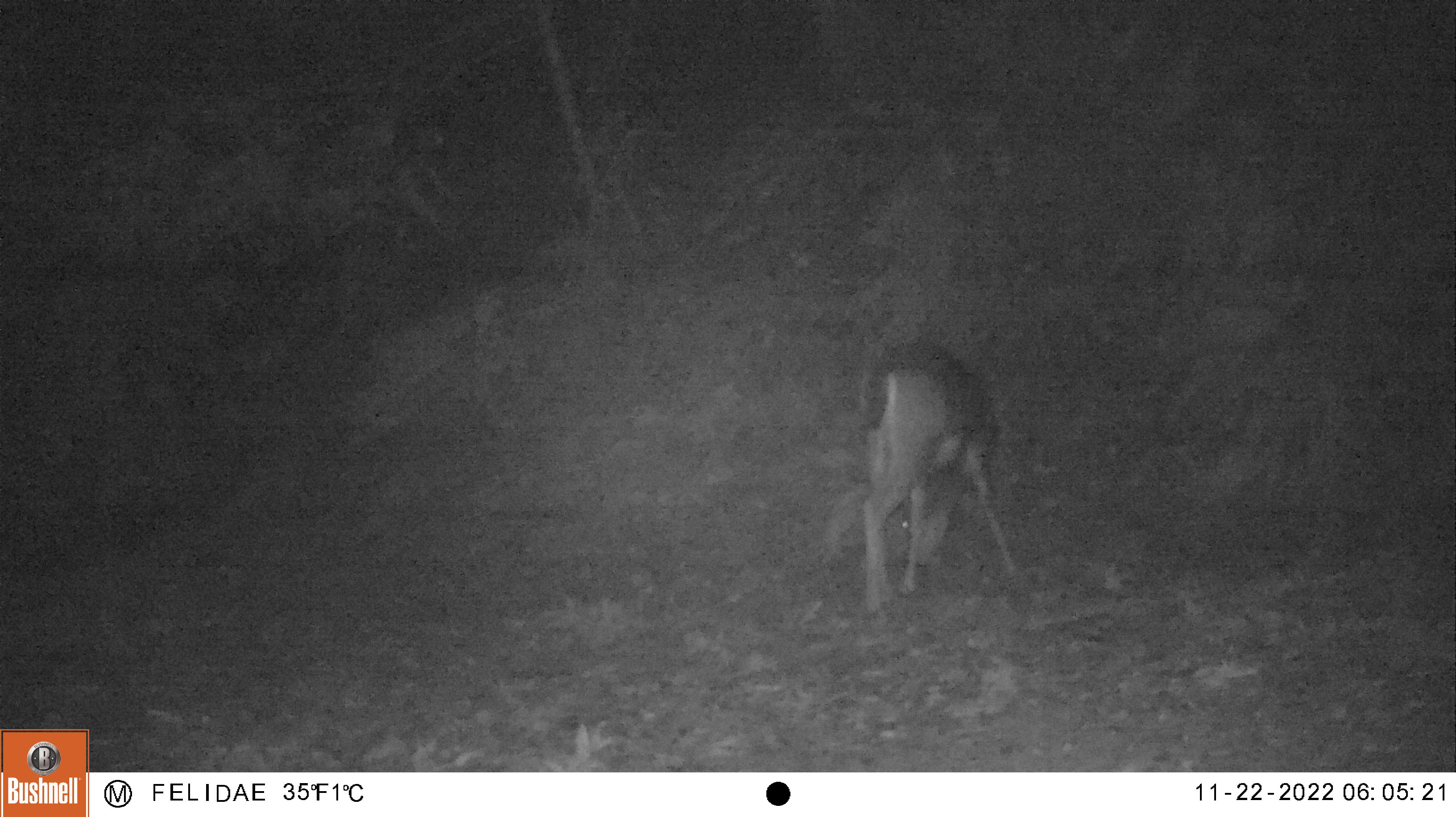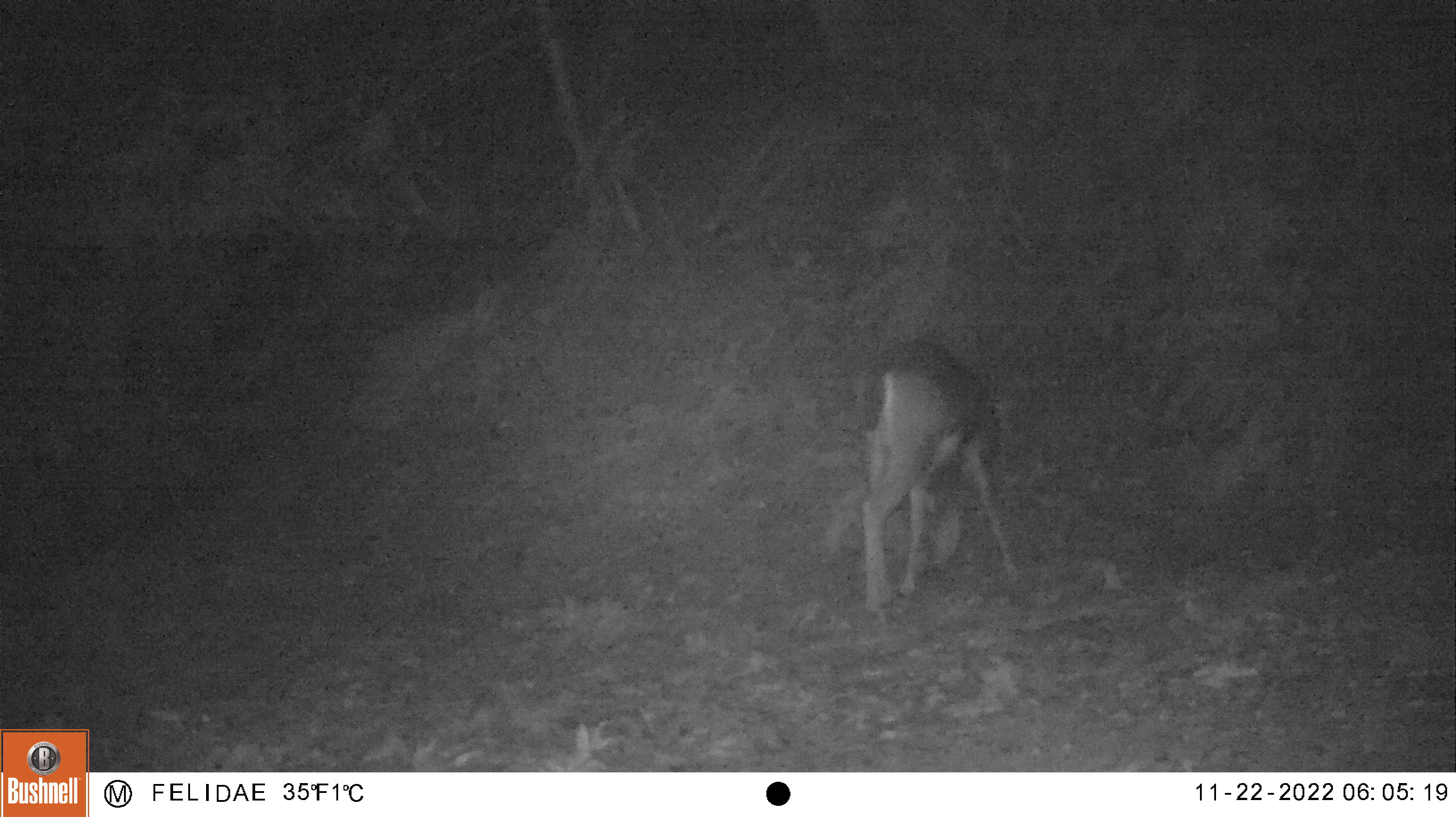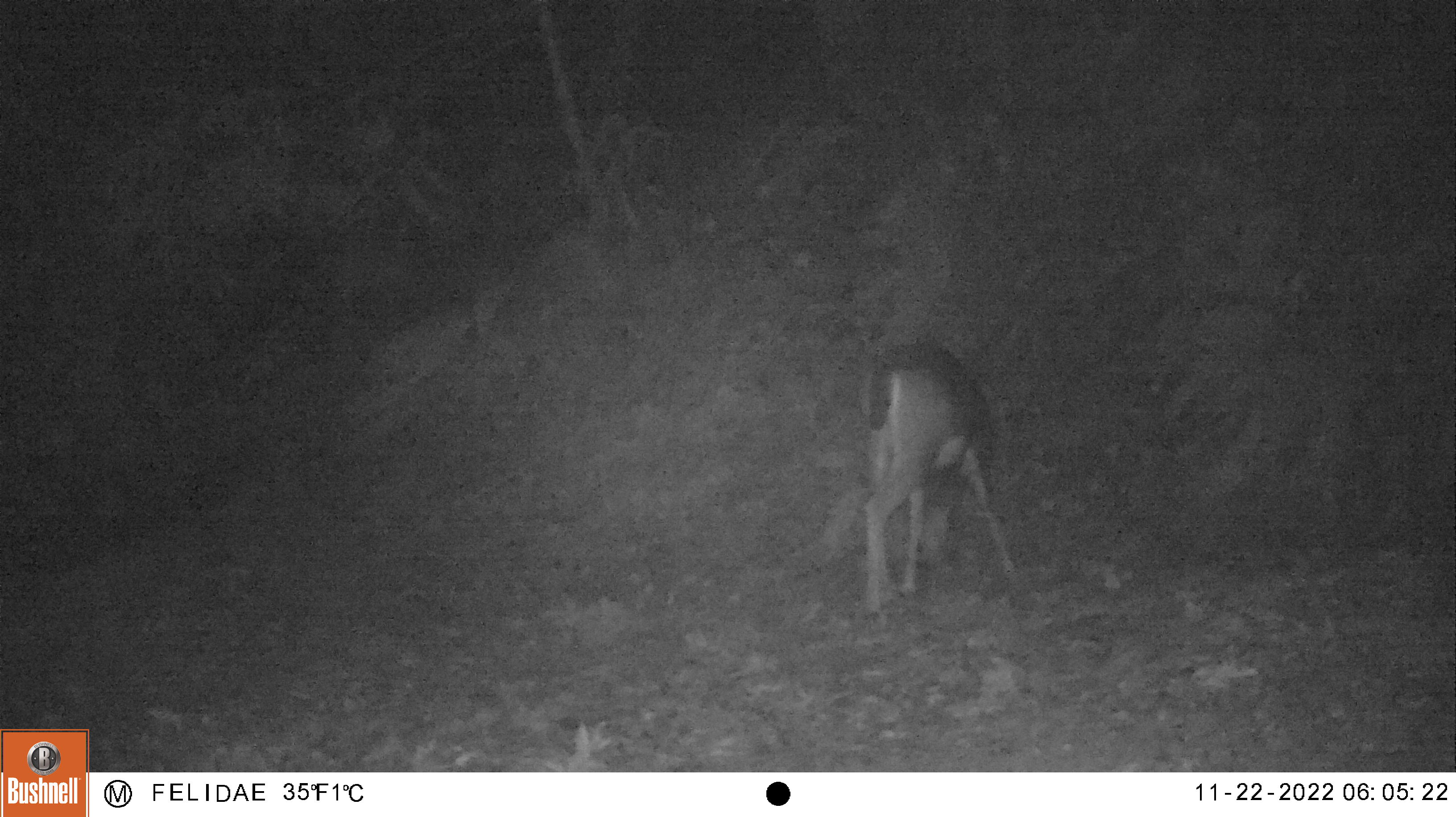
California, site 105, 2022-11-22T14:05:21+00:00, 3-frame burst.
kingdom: Animalia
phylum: Chordata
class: Mammalia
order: Artiodactyla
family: Cervidae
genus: Odocoileus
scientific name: Odocoileus hemionus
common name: mule deer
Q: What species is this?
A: Mule deer (Odocoileus hemionus).